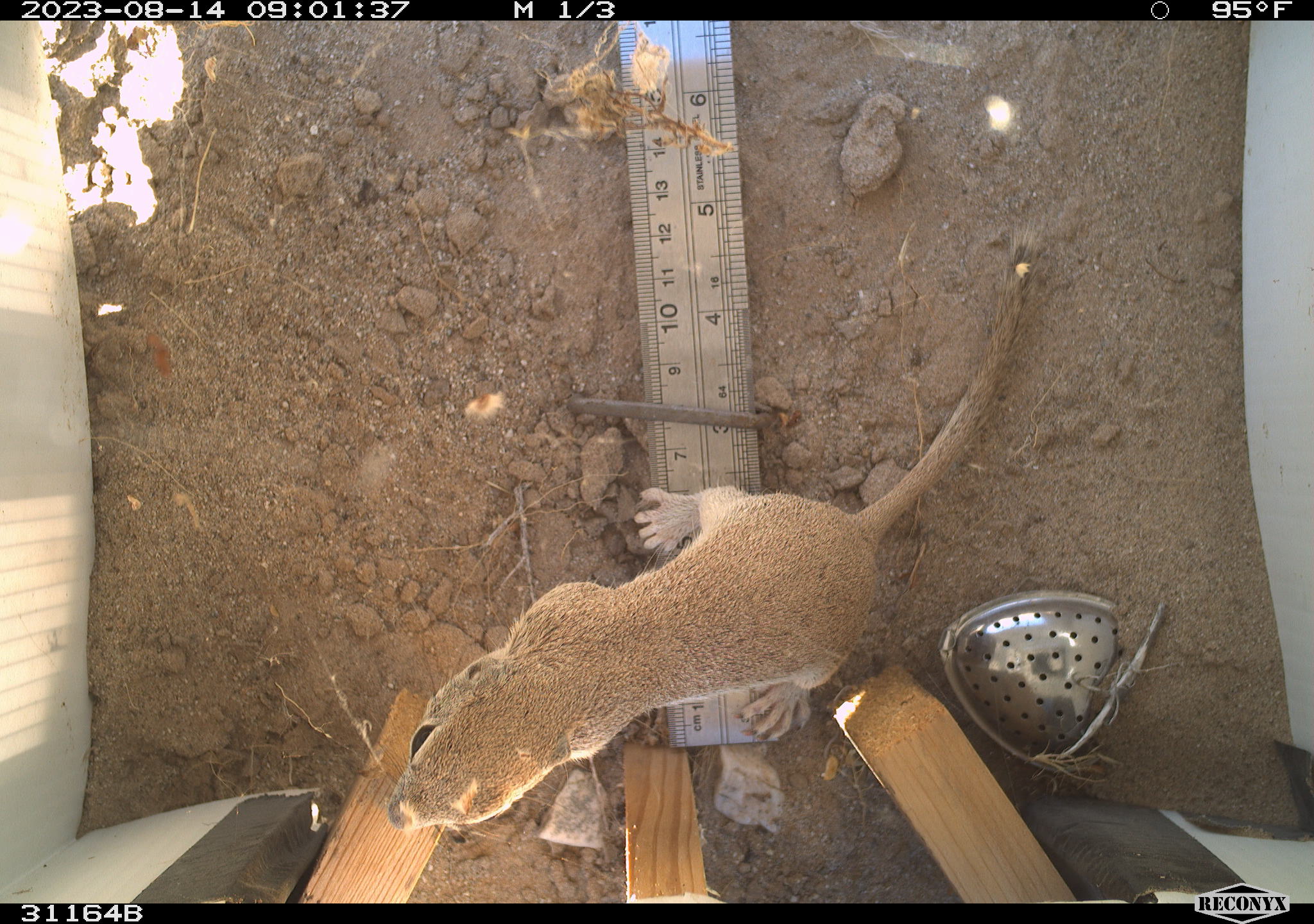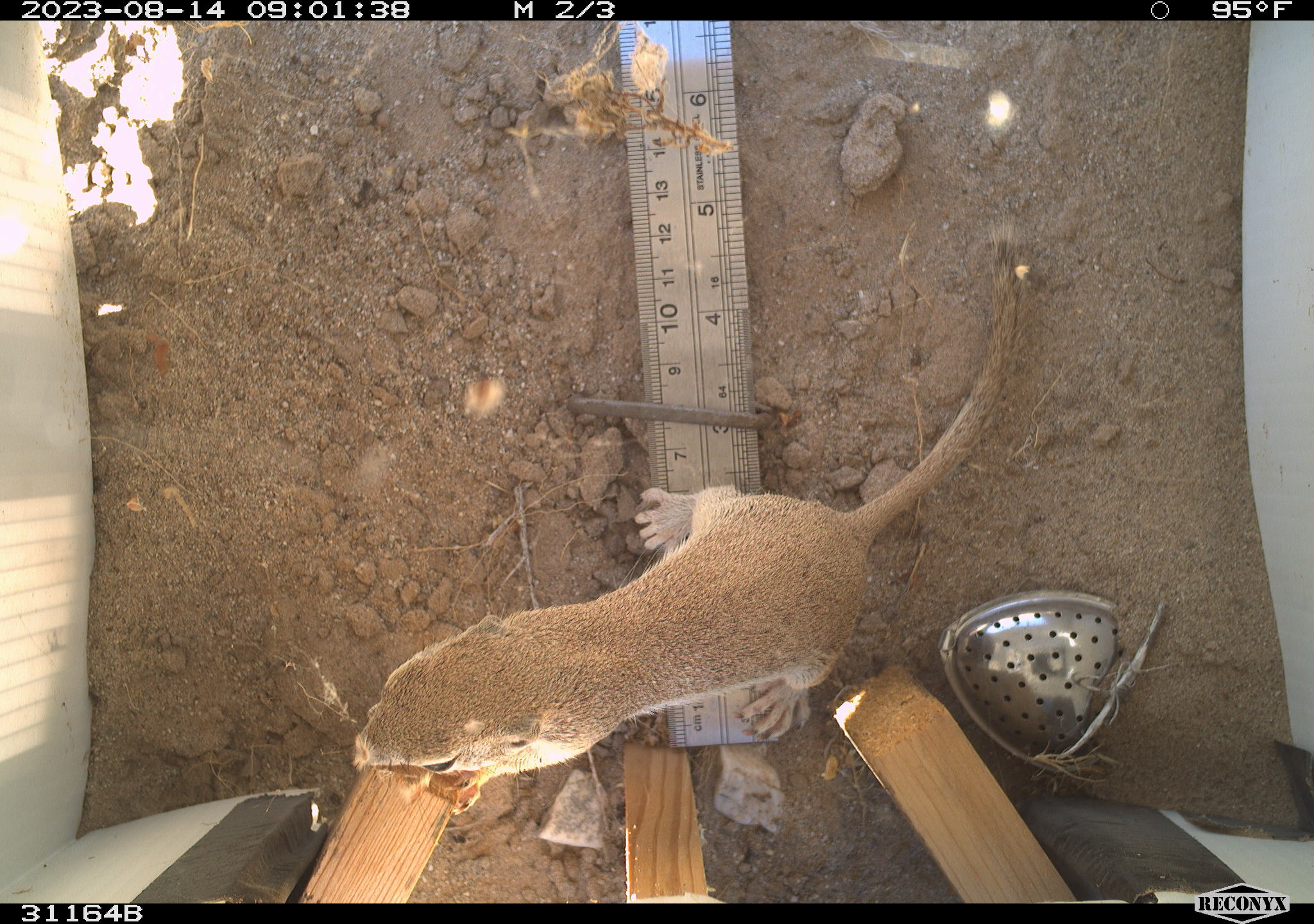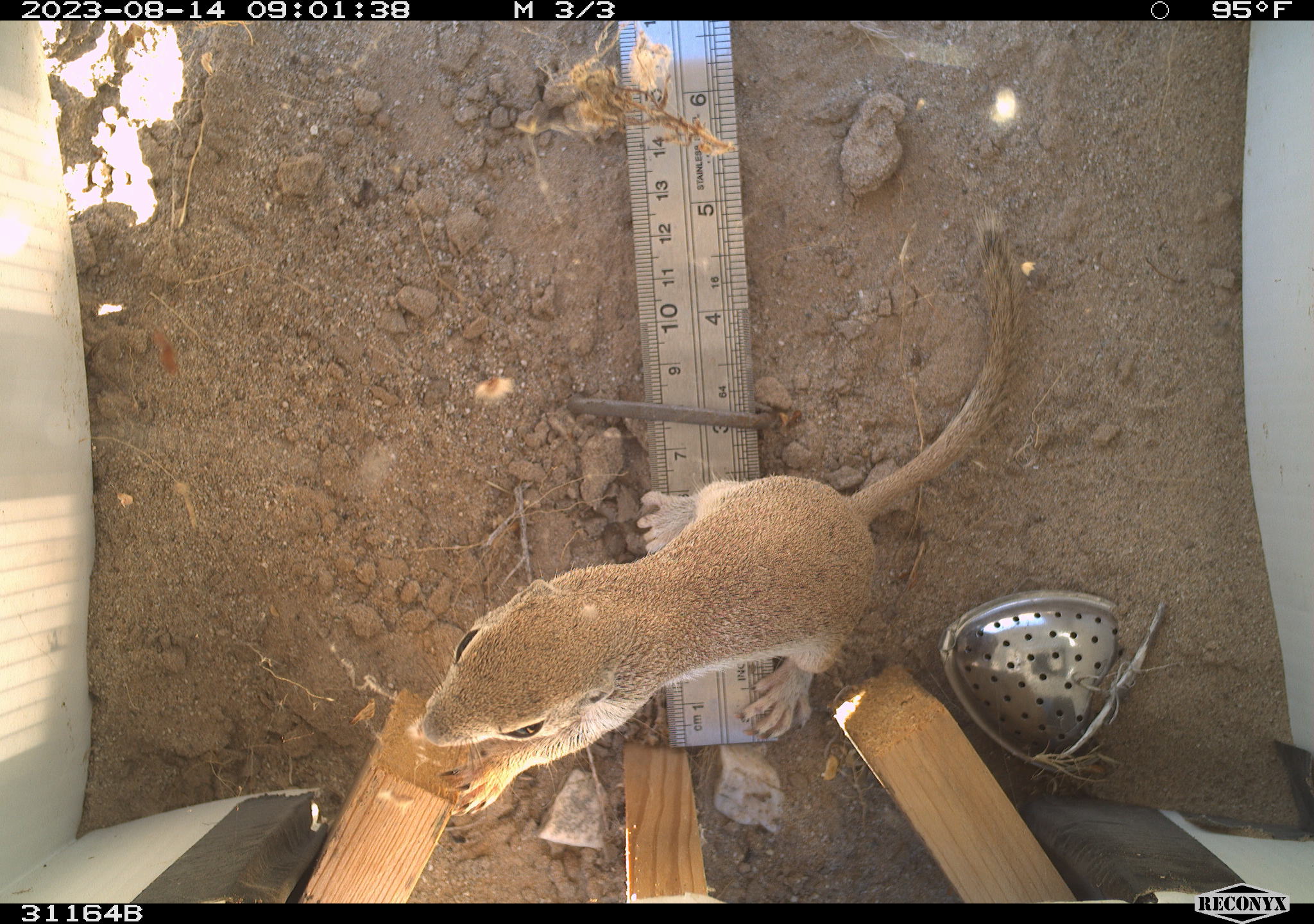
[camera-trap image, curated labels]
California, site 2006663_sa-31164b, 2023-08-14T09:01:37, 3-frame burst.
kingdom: Animalia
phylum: Chordata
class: Mammalia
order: Rodentia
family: Sciuridae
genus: Xerospermophilus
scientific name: Xerospermophilus tereticaudus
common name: round-tailed ground squirrel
Round-tailed ground squirrel (Xerospermophilus tereticaudus).